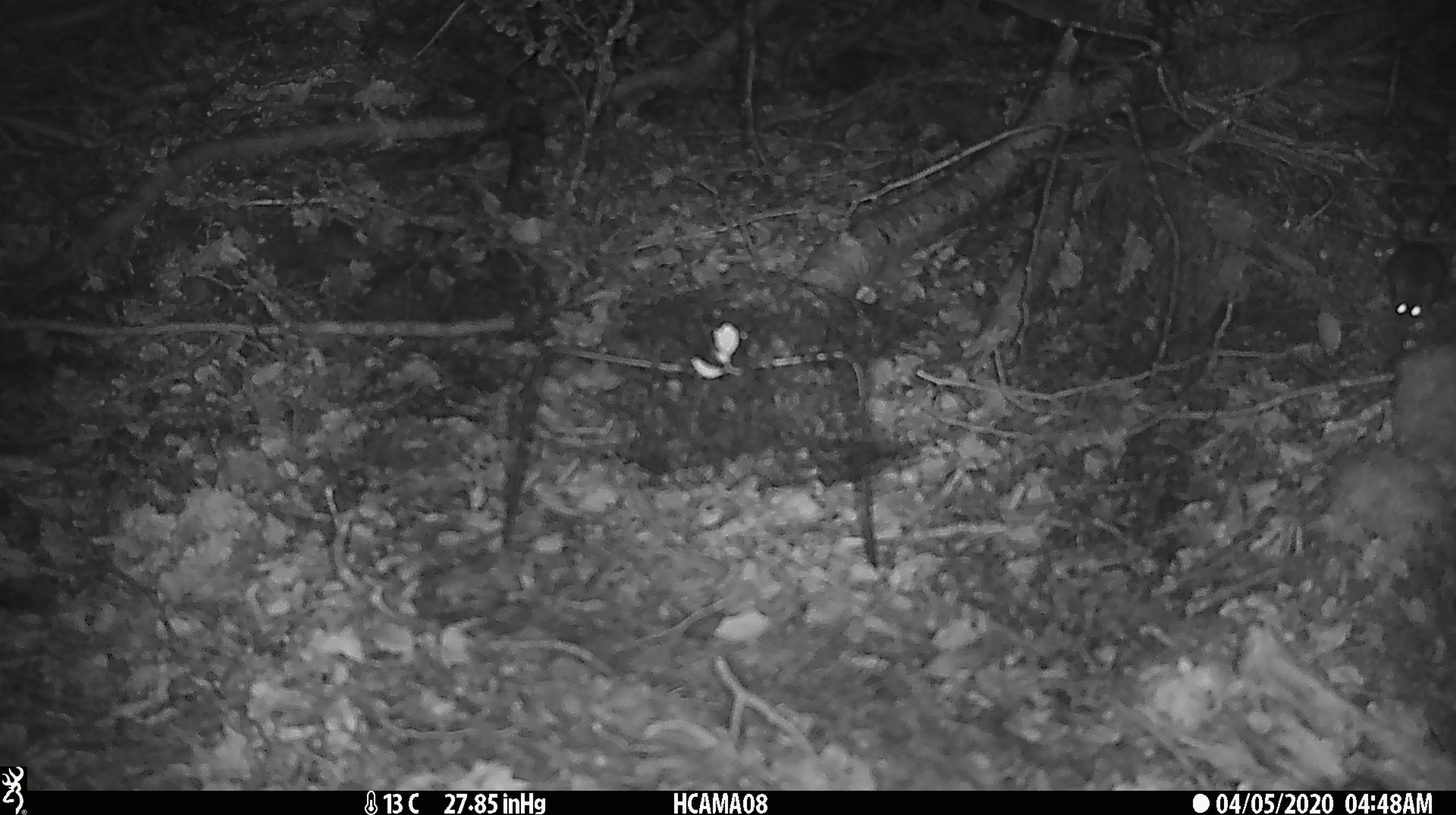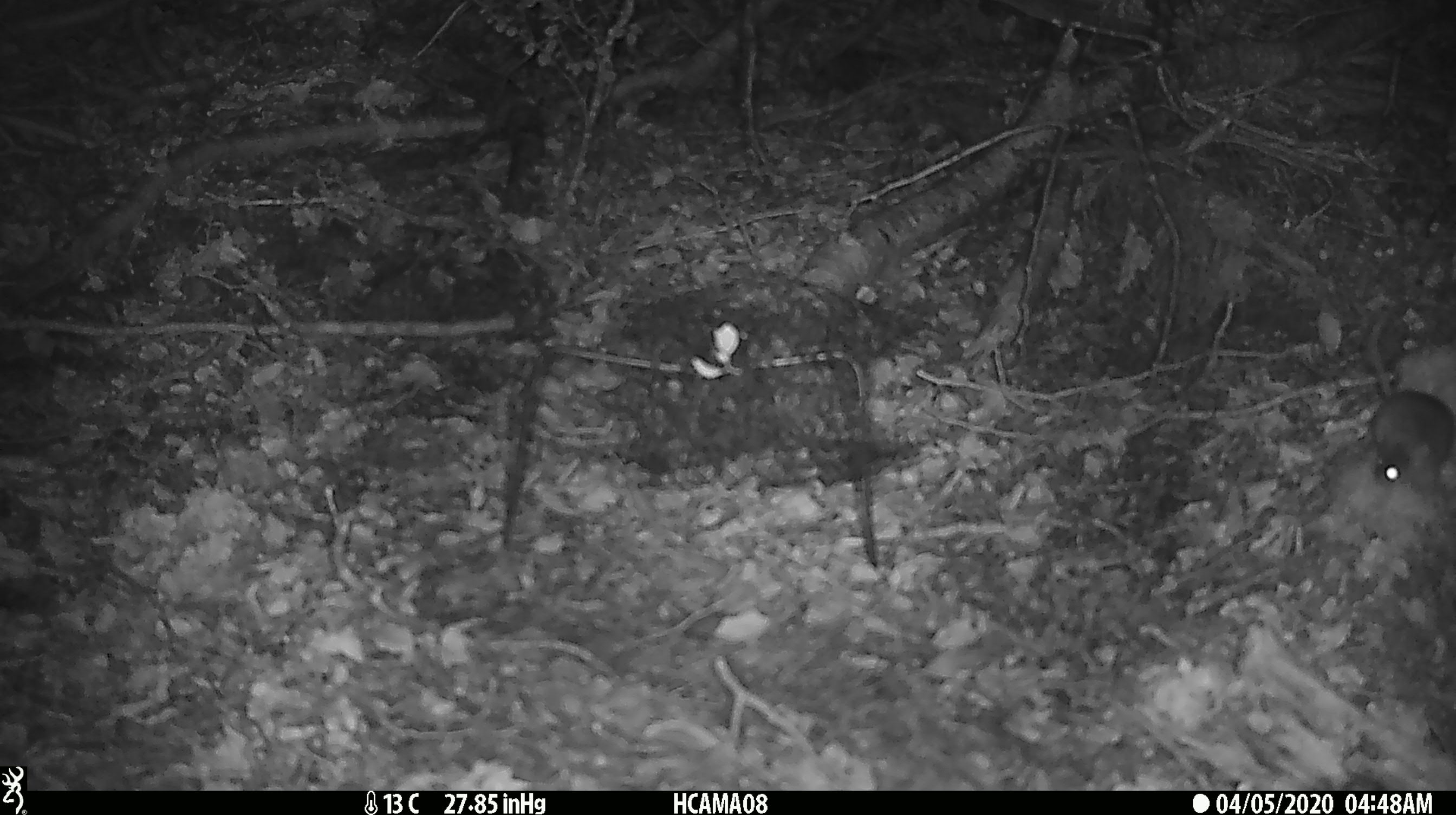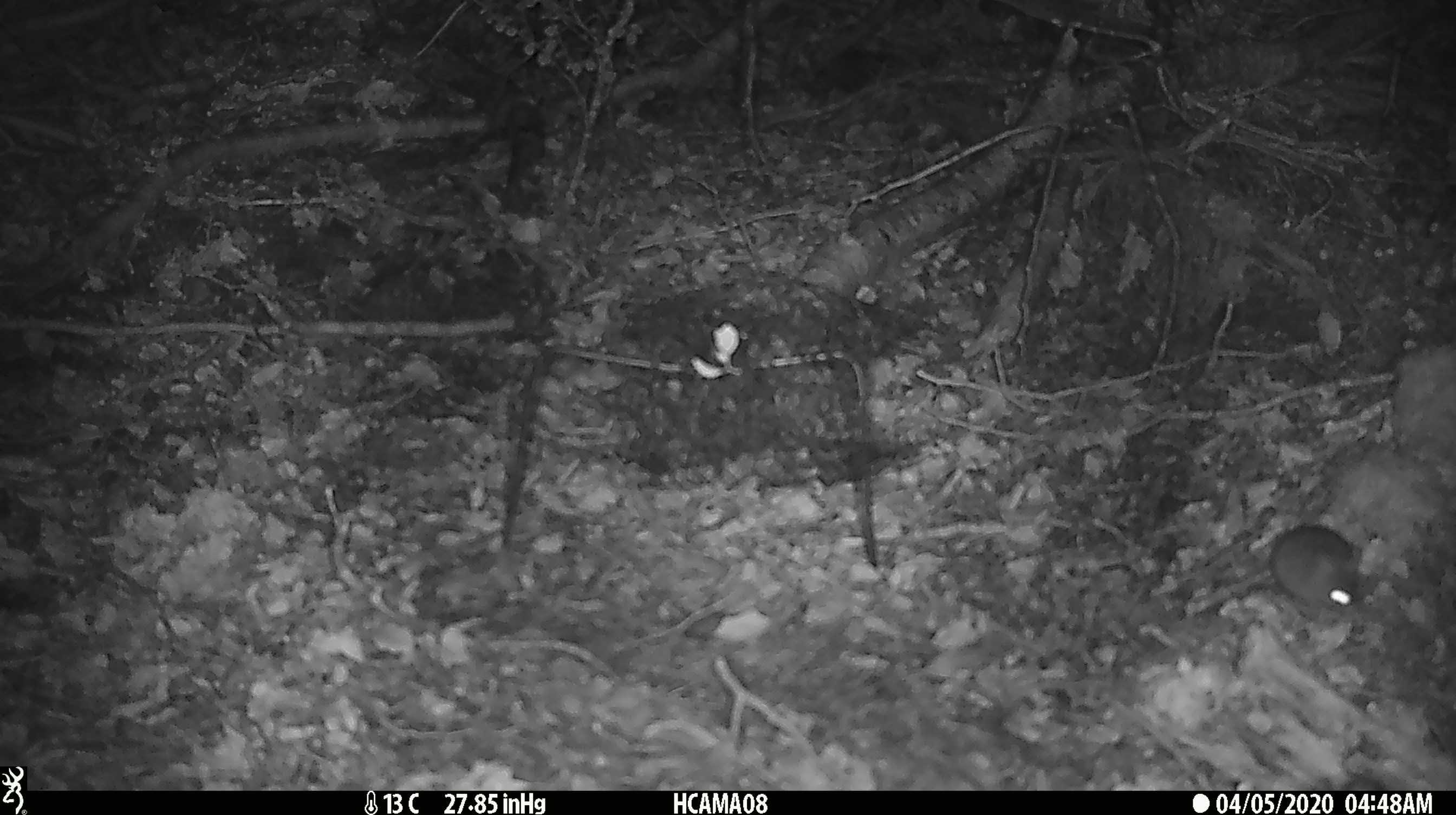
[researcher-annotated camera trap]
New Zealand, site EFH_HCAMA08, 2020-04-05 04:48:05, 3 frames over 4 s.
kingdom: Animalia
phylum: Chordata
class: Mammalia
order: Rodentia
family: Muridae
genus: Mus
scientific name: Mus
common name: mouse